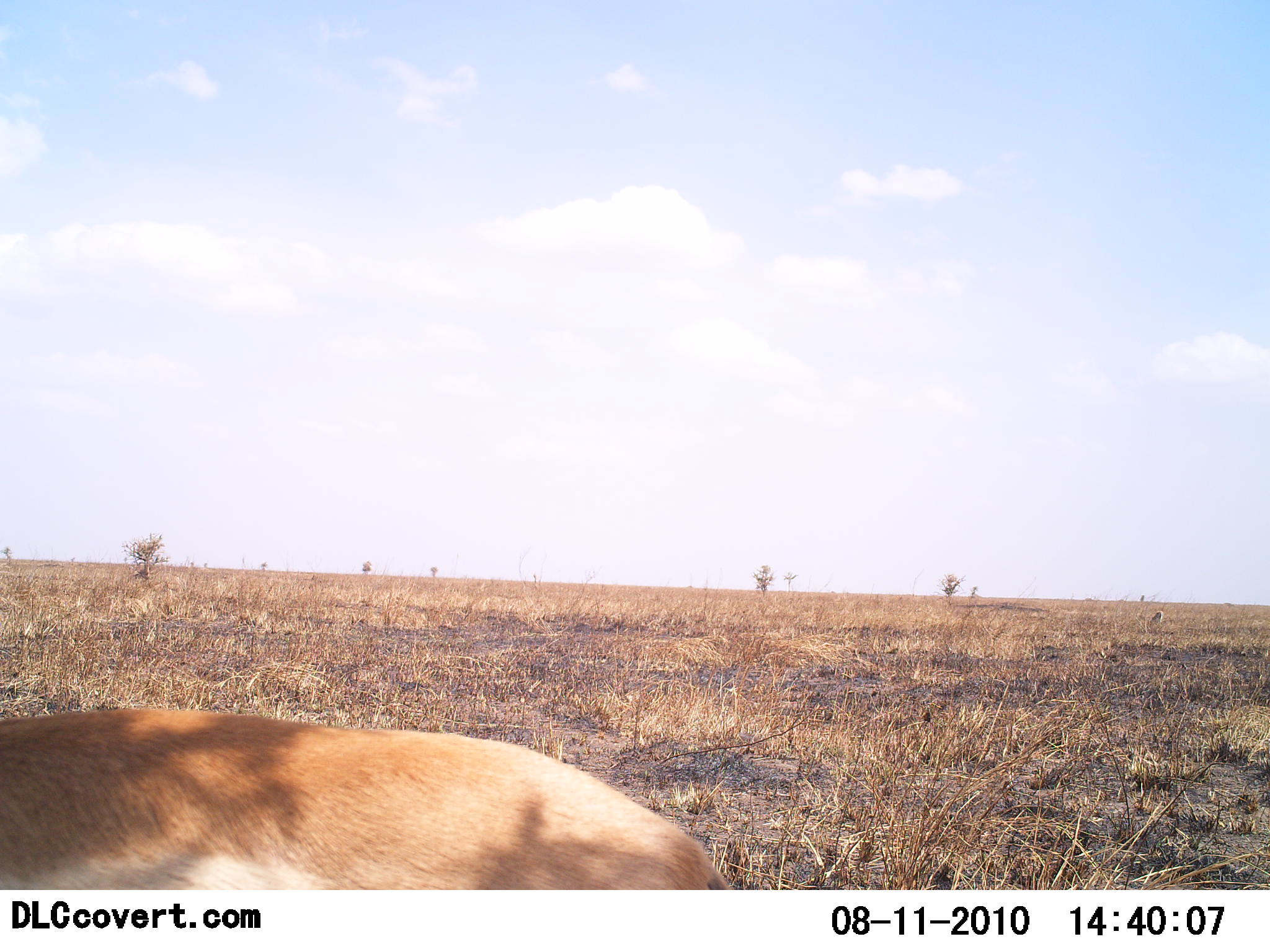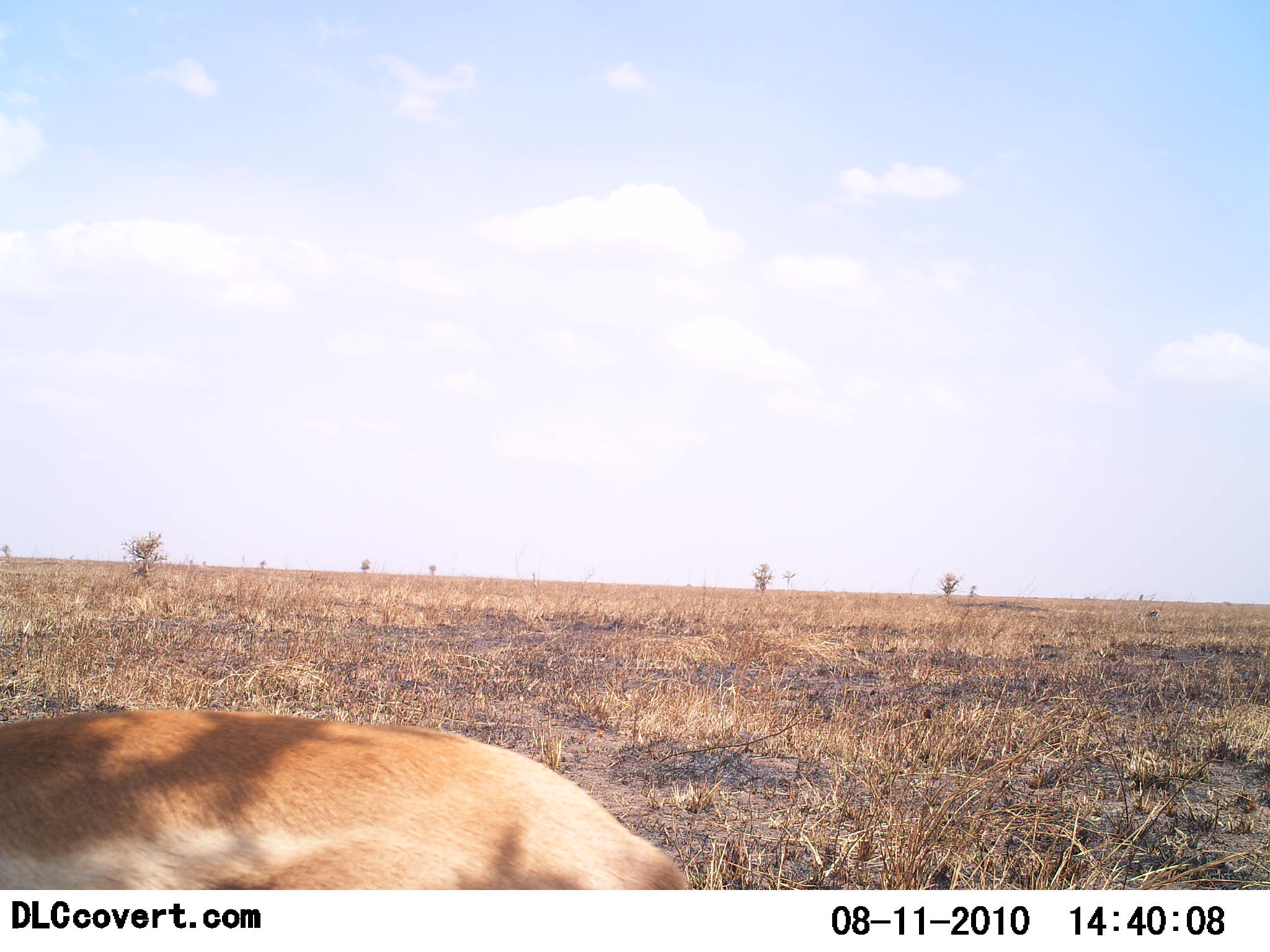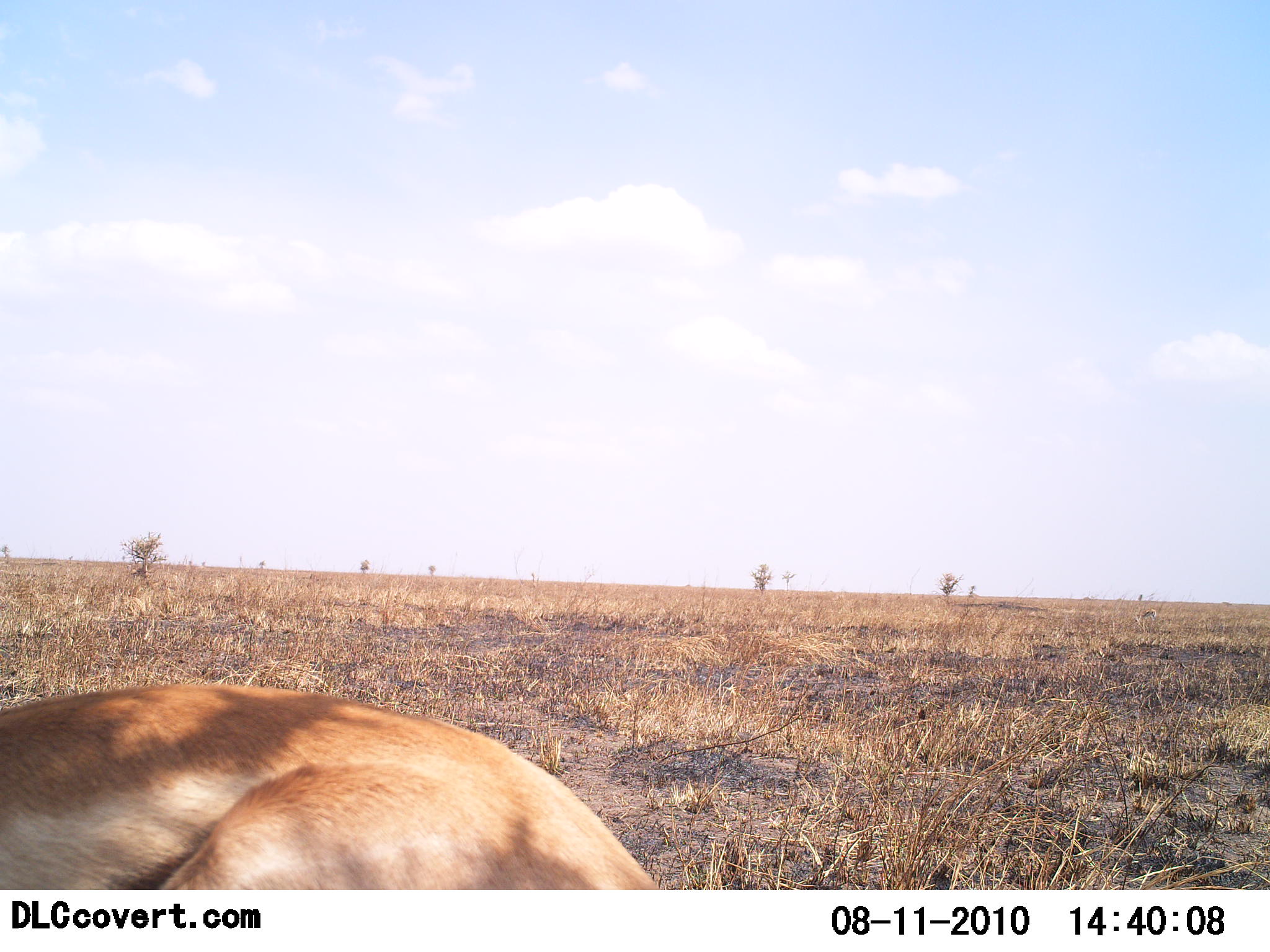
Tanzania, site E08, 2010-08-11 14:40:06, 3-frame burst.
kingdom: Animalia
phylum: Chordata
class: Mammalia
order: Artiodactyla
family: Bovidae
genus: Eudorcas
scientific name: Eudorcas thomsonii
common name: thomson's gazelle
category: gazellethomsons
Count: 1.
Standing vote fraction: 86%.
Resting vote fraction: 29%.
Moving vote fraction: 0%.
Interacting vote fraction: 0%.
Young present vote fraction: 0%.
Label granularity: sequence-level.